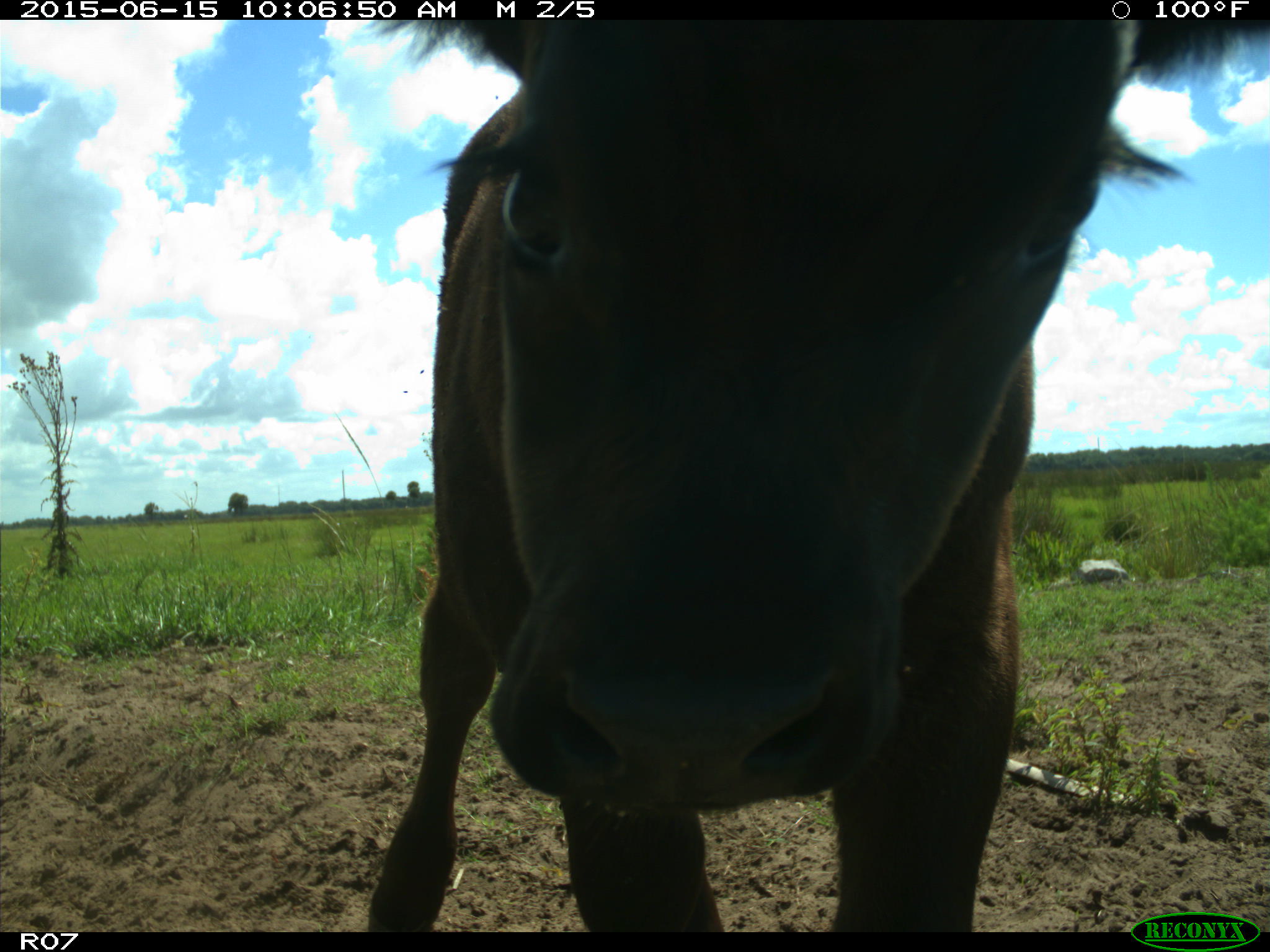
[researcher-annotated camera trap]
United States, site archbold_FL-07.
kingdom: Animalia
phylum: Chordata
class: Mammalia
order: Artiodactyla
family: Bovidae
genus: Bos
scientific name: Bos taurus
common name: domestic cow